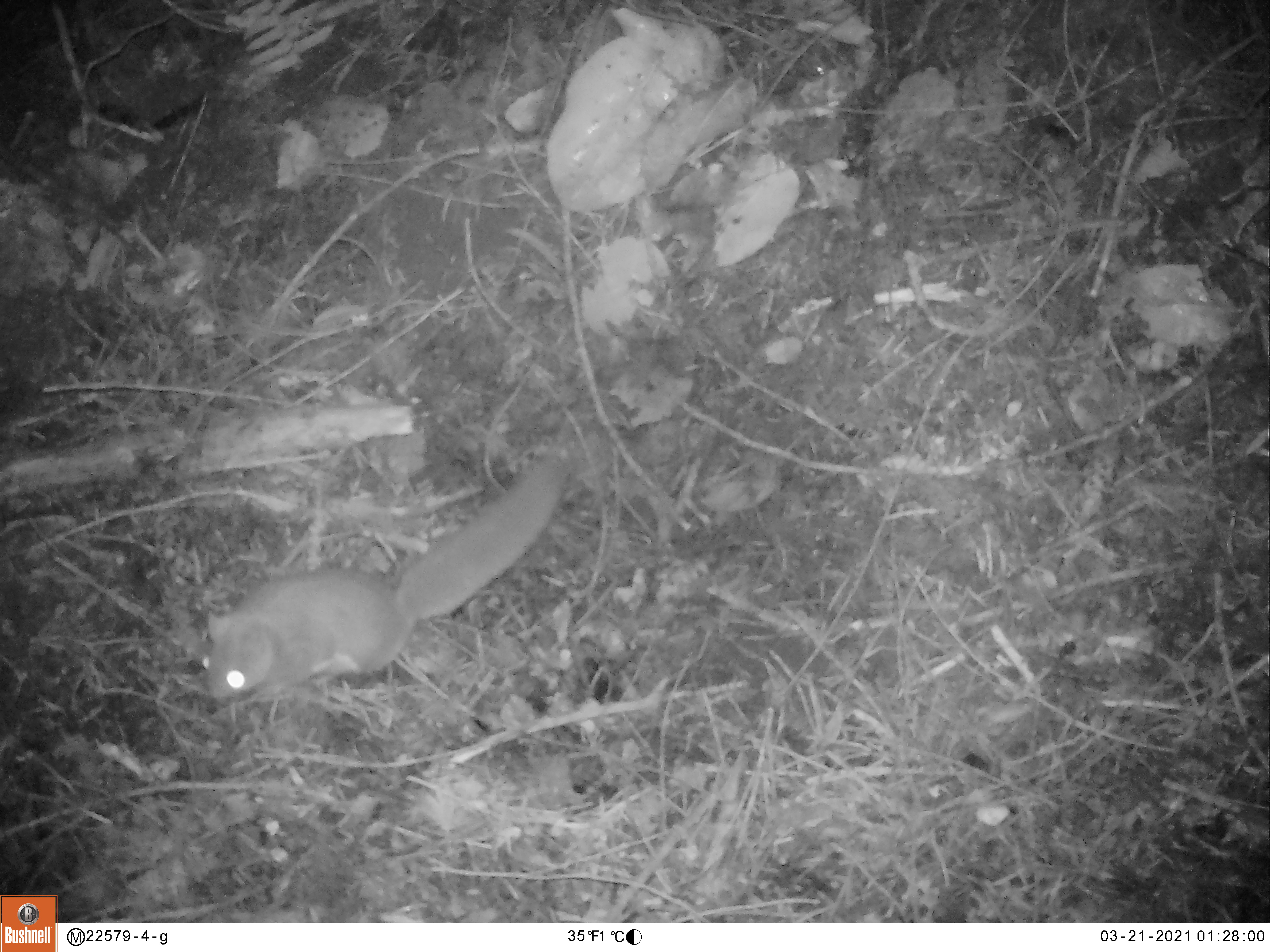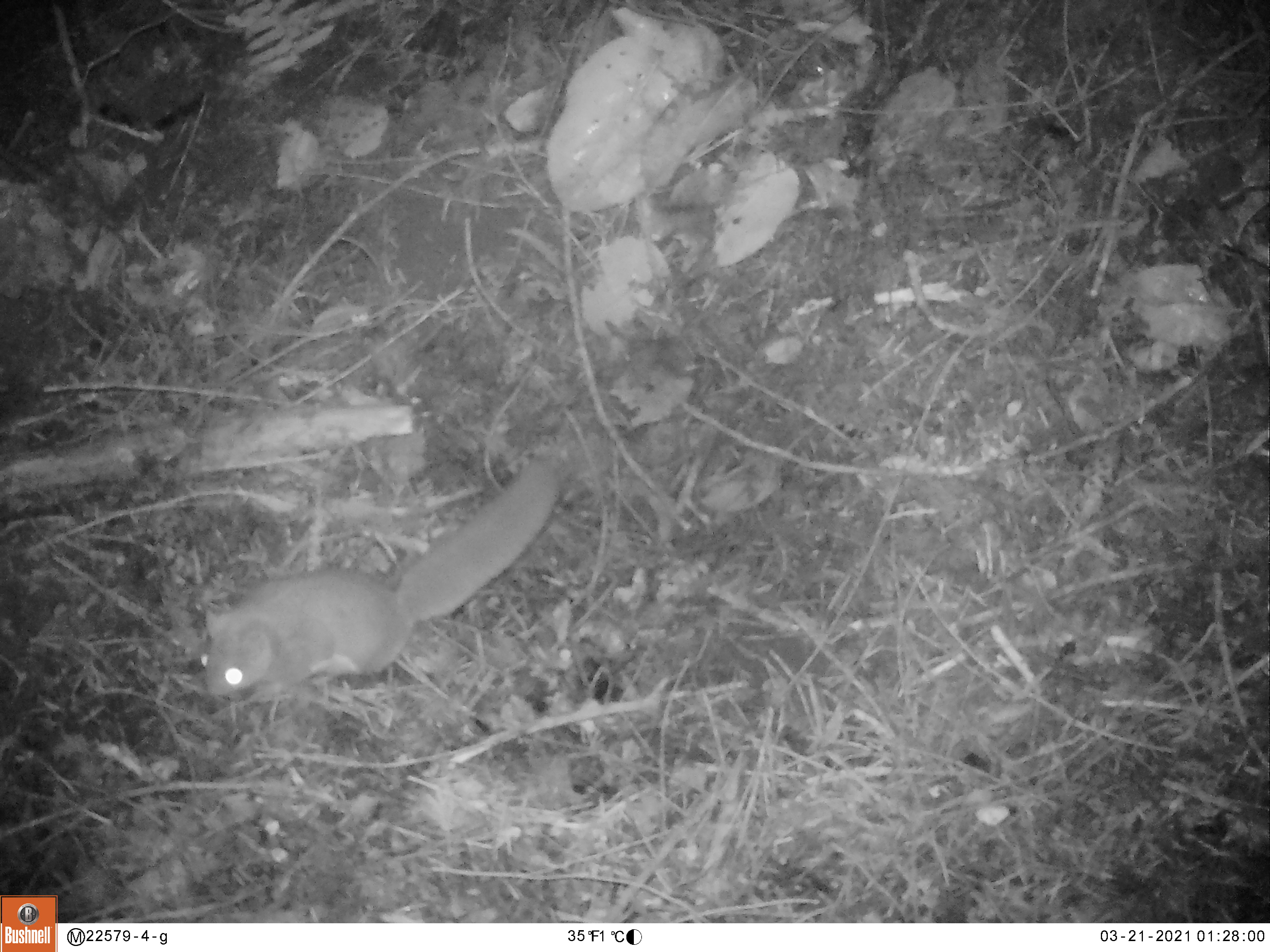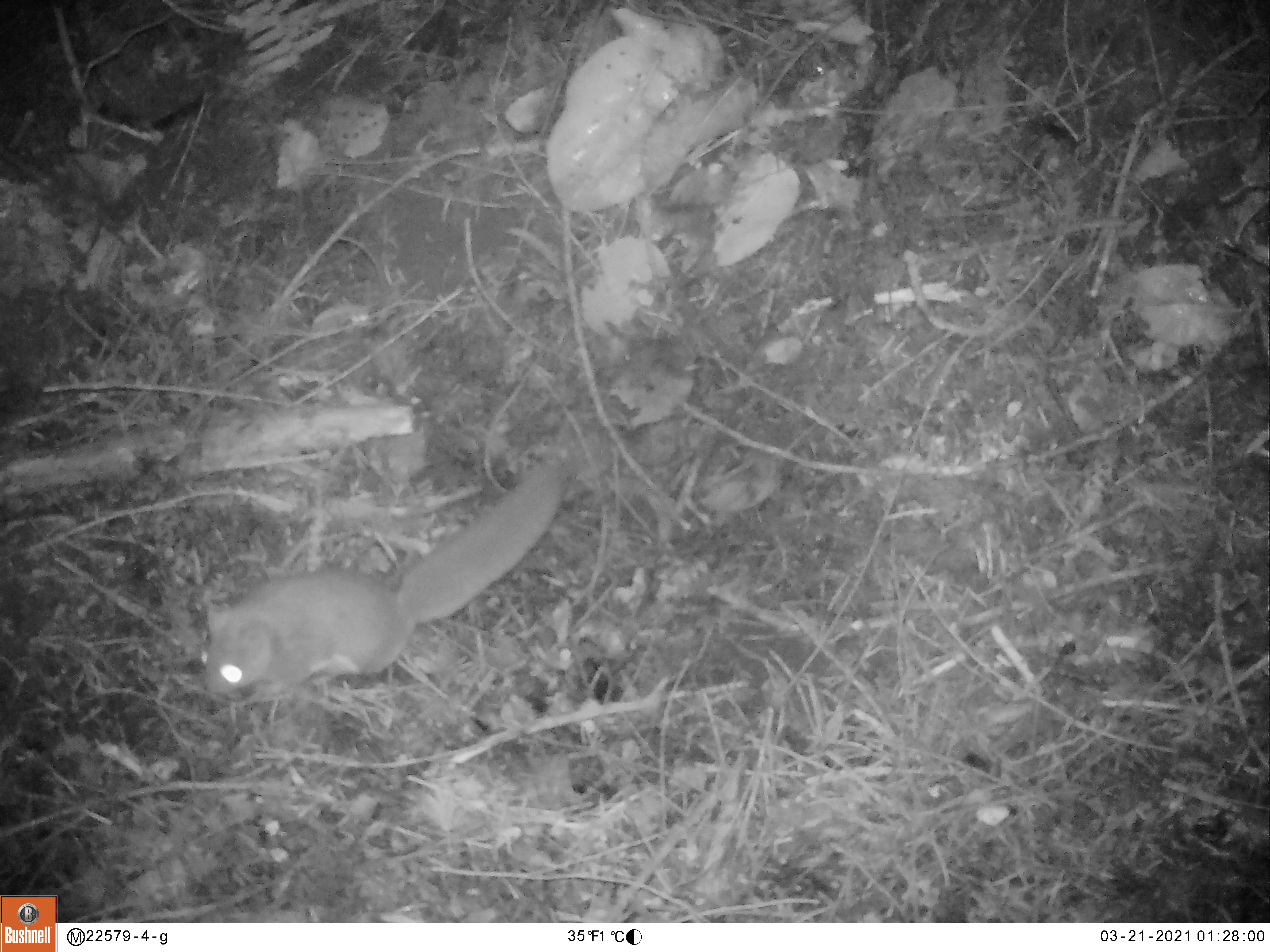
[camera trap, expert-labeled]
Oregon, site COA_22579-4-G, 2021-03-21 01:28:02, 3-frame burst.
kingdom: Animalia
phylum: Chordata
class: Mammalia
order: Rodentia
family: Sciuridae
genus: Glaucomys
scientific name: Glaucomys oregonensis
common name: humboldt's flying squirrel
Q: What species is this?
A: Humboldt's flying squirrel (Glaucomys oregonensis).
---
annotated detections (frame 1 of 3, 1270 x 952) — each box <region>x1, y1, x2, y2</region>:
humboldt's flying squirrel: <region>199, 451, 569, 708</region>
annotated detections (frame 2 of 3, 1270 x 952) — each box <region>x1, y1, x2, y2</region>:
humboldt's flying squirrel: <region>194, 460, 562, 700</region>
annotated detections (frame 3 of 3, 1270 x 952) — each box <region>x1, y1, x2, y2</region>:
humboldt's flying squirrel: <region>193, 460, 564, 703</region>